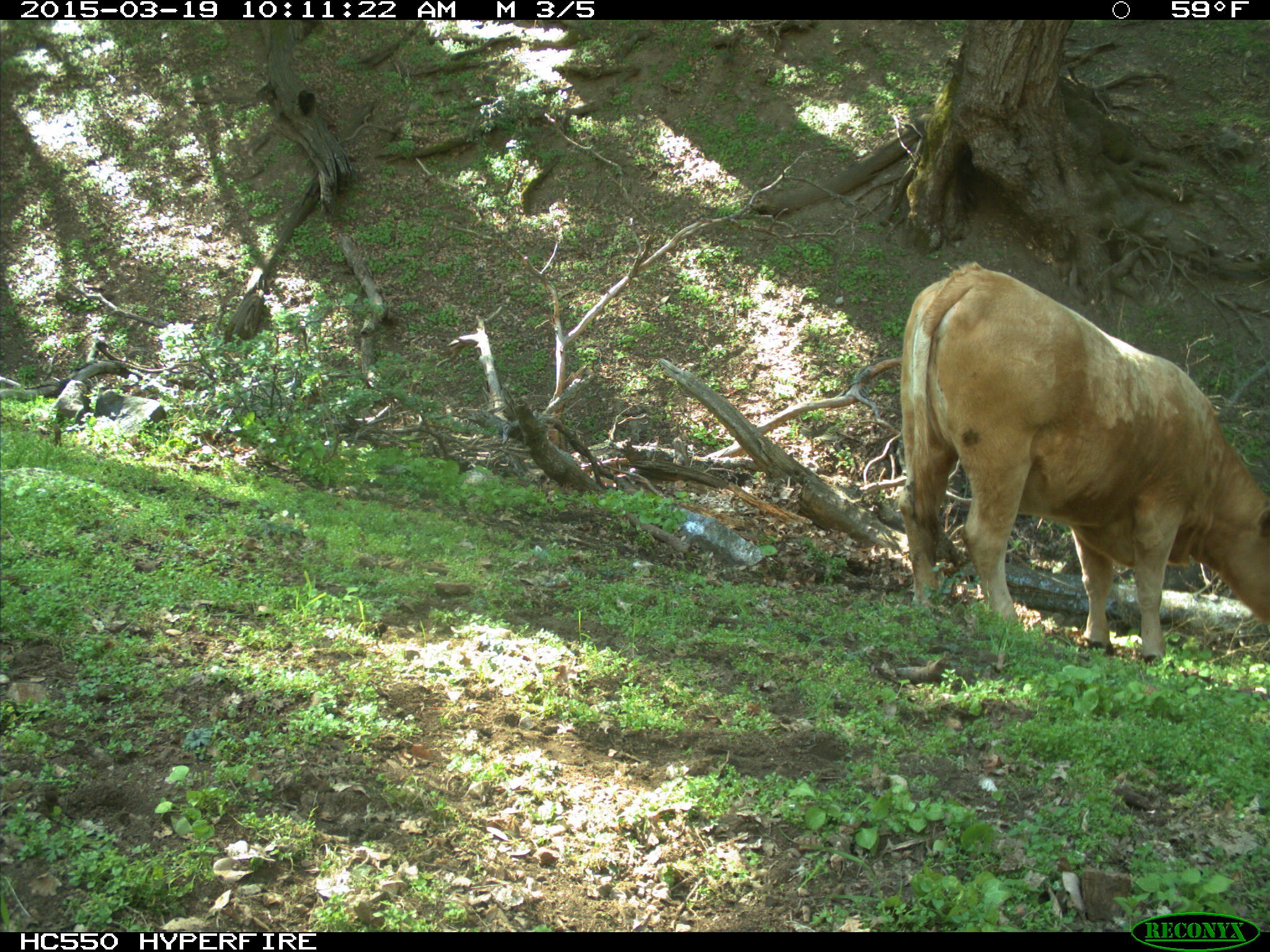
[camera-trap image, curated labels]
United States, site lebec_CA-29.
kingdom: Animalia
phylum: Chordata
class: Mammalia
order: Artiodactyla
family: Bovidae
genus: Bos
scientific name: Bos taurus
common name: domestic cow